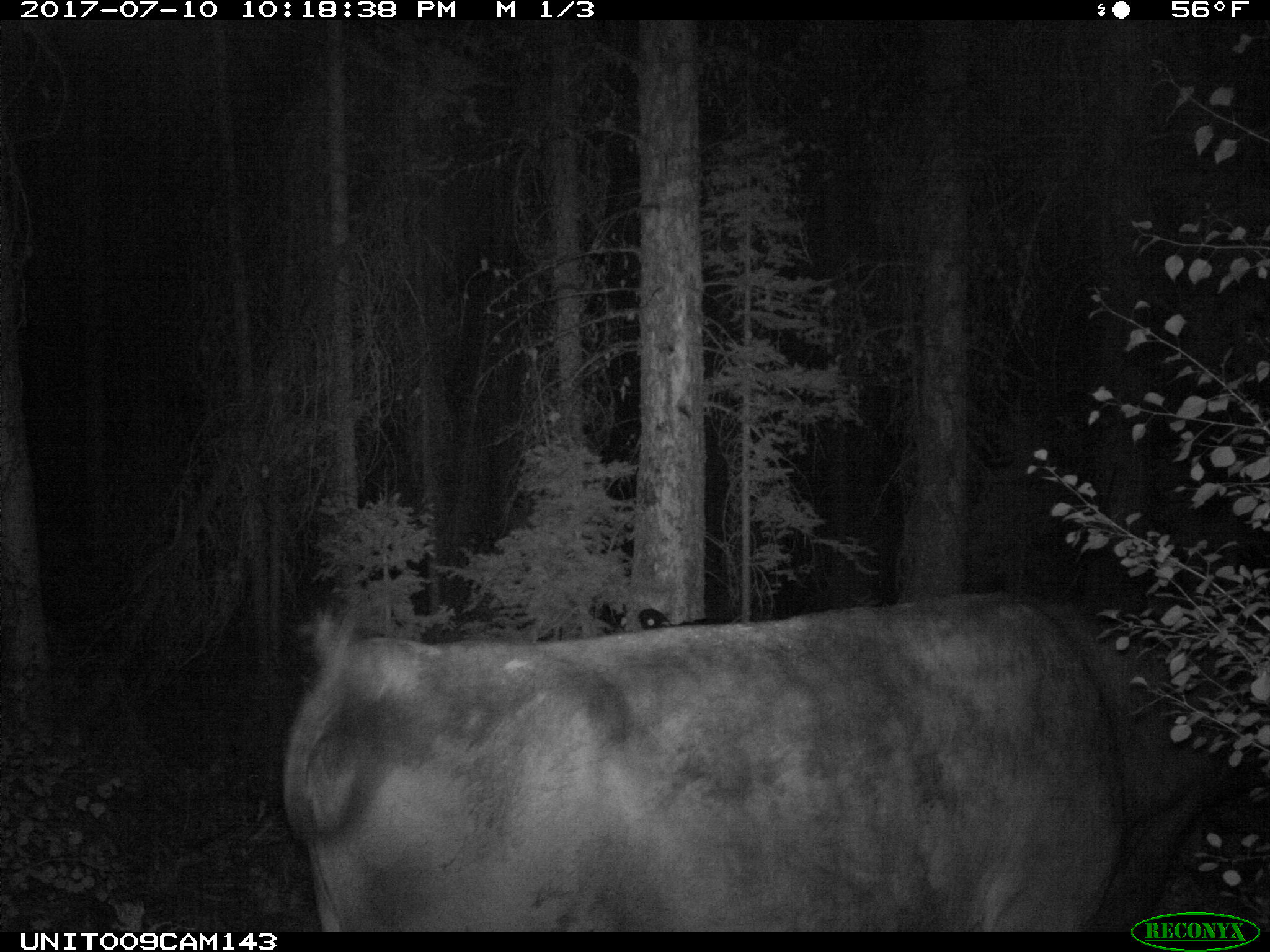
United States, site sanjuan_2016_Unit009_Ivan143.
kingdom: Animalia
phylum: Chordata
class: Mammalia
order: Artiodactyla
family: Bovidae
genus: Bos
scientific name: Bos taurus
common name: domestic cow